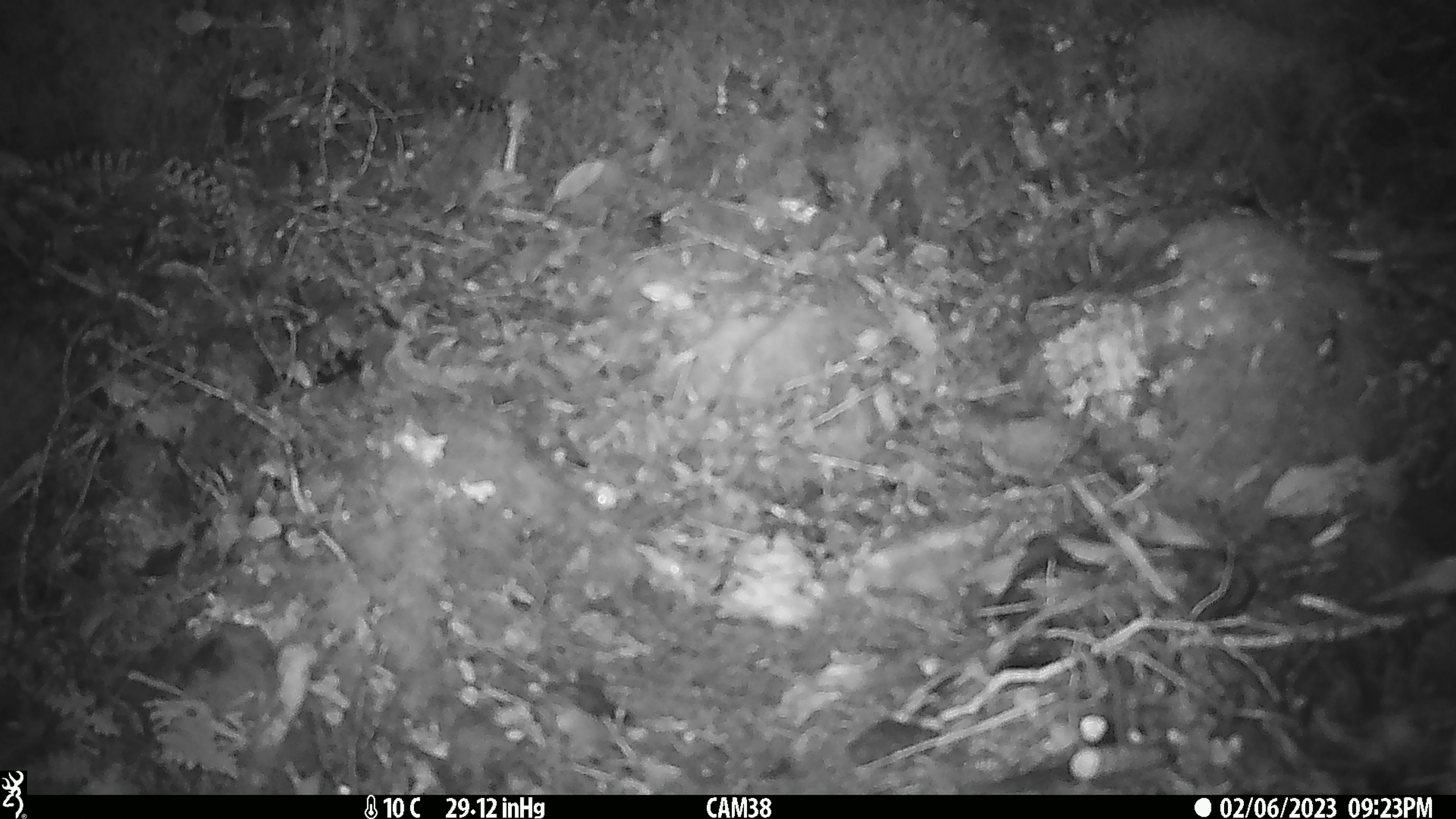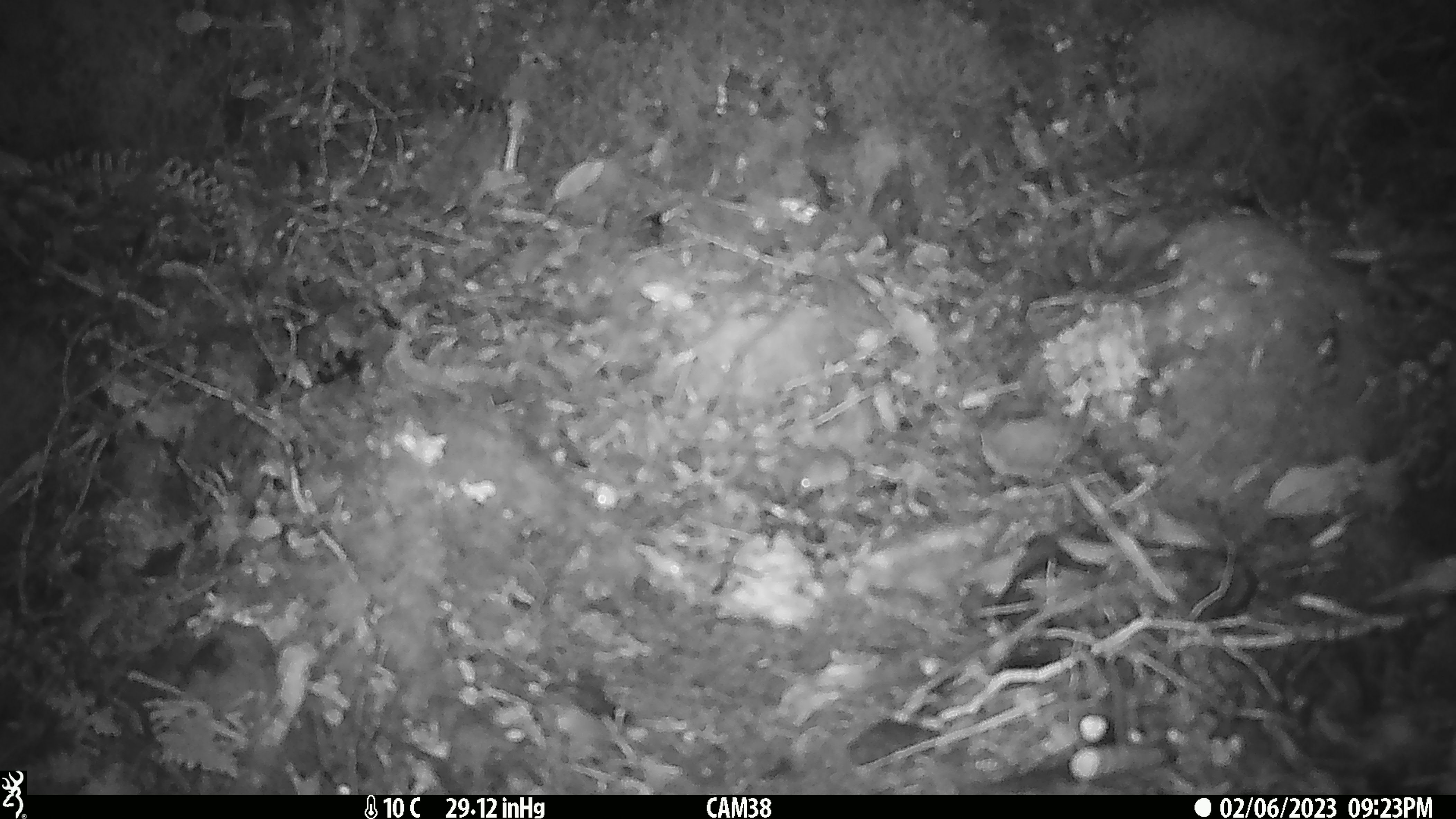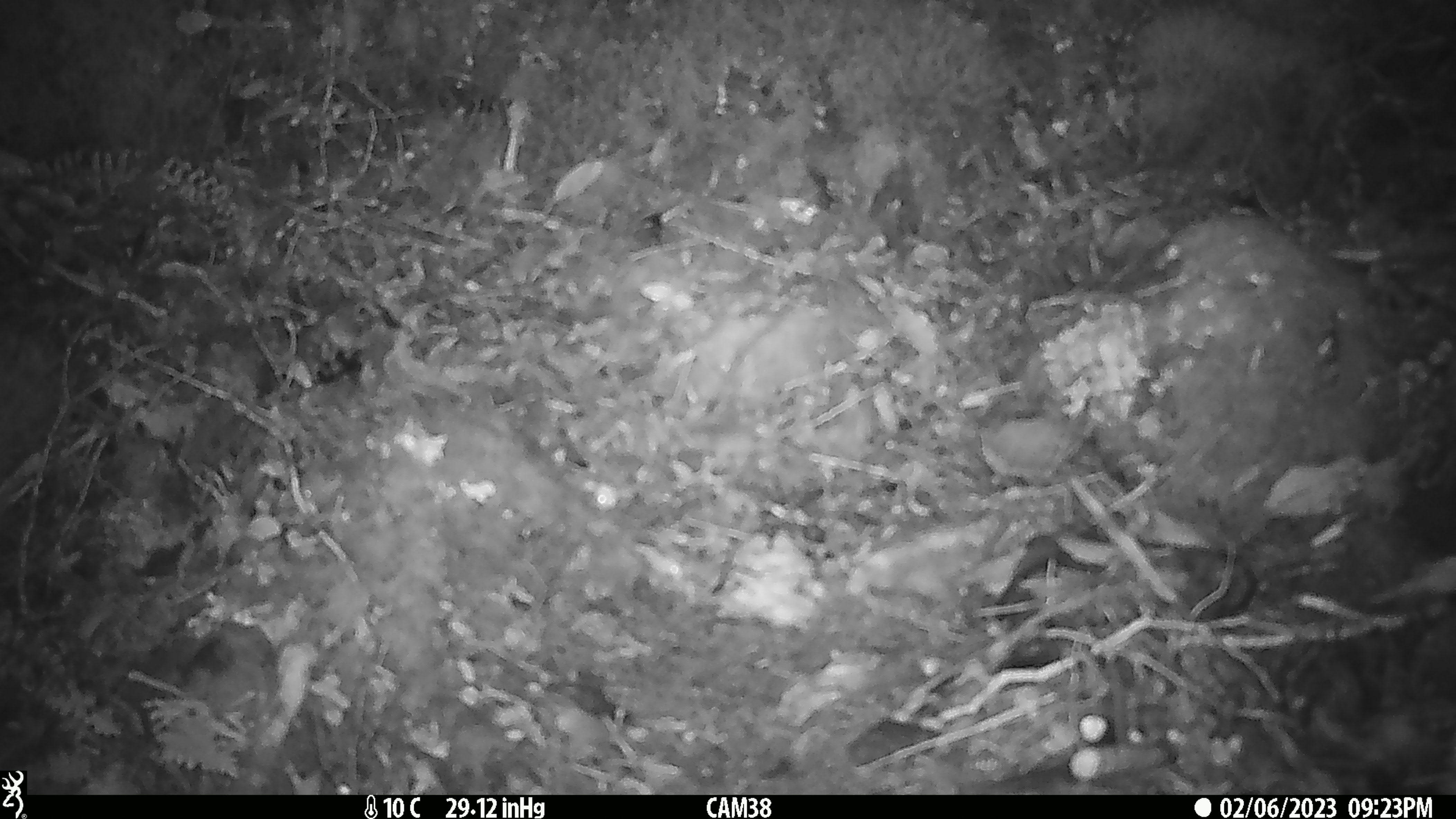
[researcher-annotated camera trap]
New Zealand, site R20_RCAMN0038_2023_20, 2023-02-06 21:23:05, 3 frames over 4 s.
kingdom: Animalia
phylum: Chordata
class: Mammalia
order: Rodentia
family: Muridae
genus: Mus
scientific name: Mus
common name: mouse